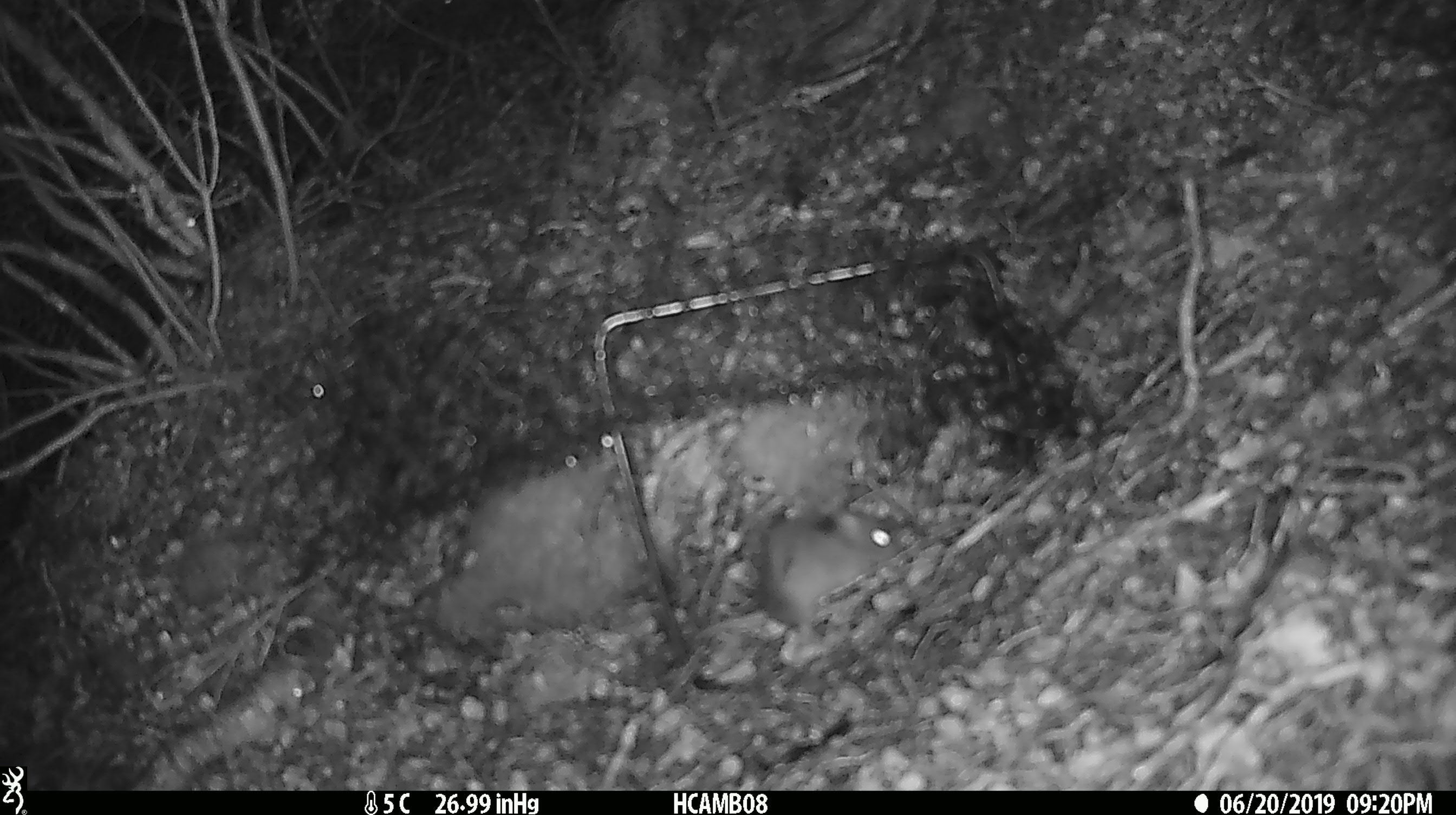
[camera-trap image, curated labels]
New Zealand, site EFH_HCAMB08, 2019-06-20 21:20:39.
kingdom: Animalia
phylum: Chordata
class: Mammalia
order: Rodentia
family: Muridae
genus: Mus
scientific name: Mus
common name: mouse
Mouse (Mus).